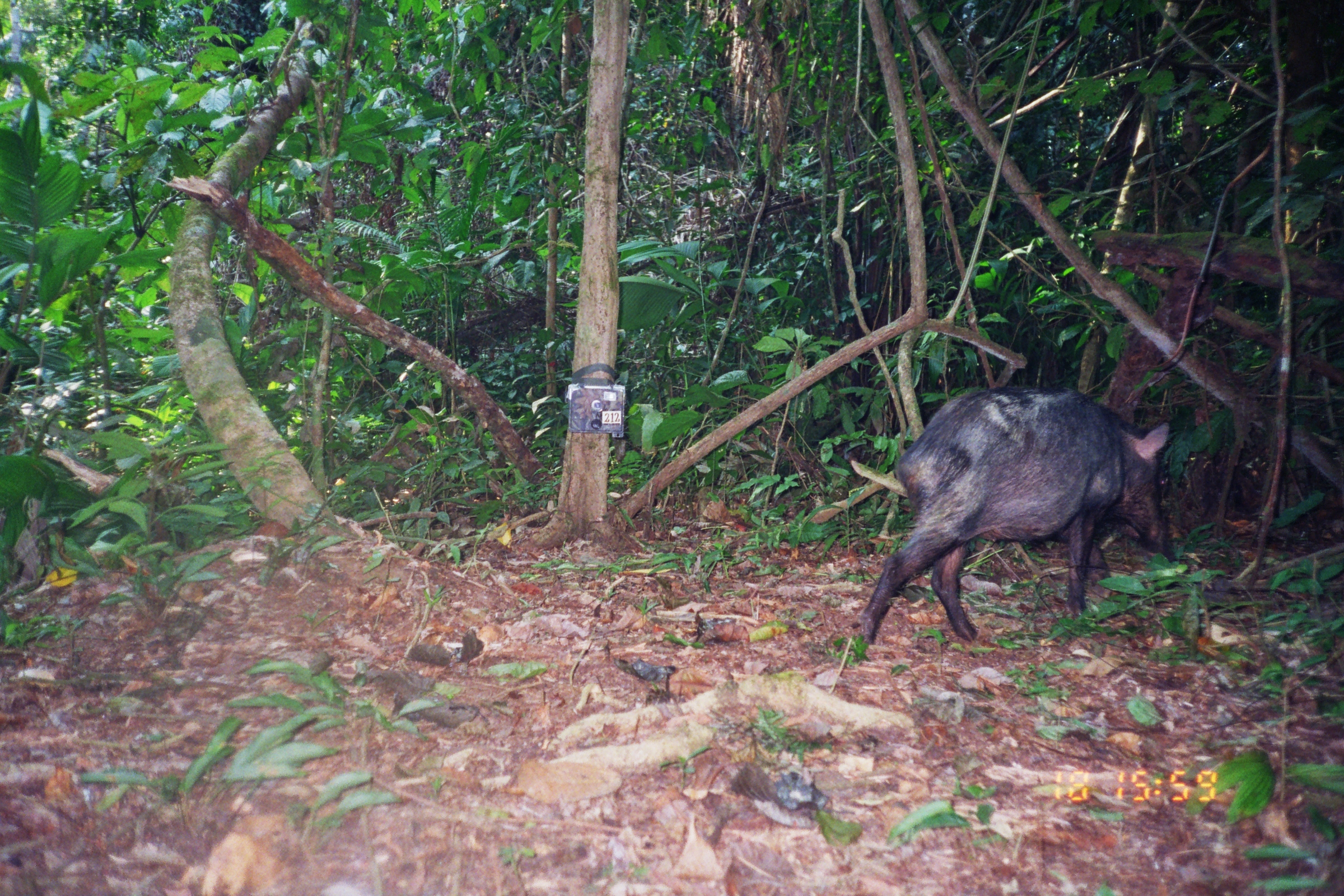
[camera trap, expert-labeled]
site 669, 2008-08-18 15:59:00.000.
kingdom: Animalia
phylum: Chordata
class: Mammalia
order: Artiodactyla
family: Tayassuidae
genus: Tayassu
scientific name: Tayassu pecari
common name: white-lipped peccary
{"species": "Tayassu pecari (white-lipped peccary)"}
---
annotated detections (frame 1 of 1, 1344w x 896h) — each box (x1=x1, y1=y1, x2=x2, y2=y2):
tayassu pecari: (x1=857, y1=386, x2=1171, y2=643)